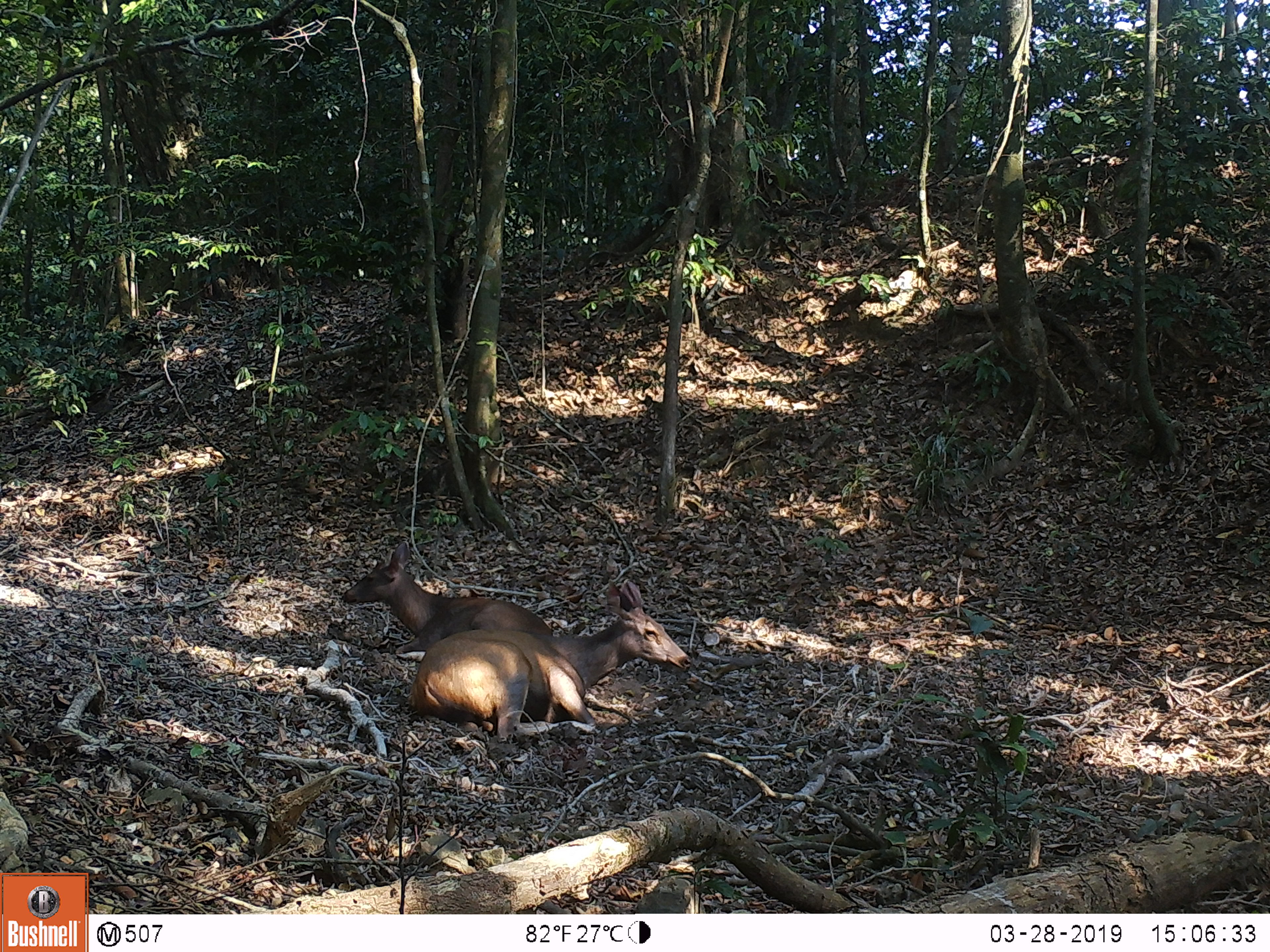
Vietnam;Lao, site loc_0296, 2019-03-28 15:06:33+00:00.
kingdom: Animalia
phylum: Chordata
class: Mammalia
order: Artiodactyla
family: Cervidae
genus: Rusa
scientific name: Rusa unicolor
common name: sambar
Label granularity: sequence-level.